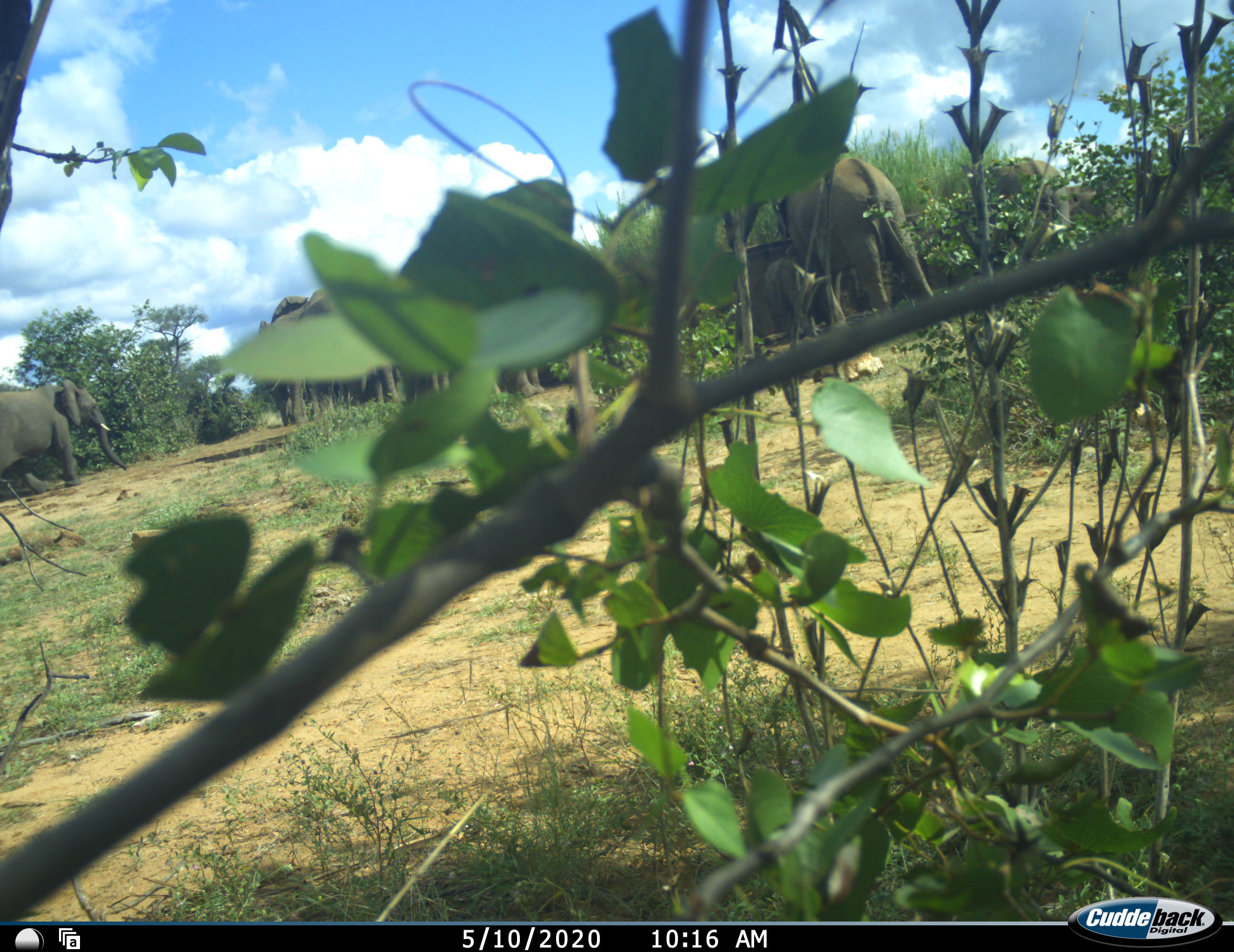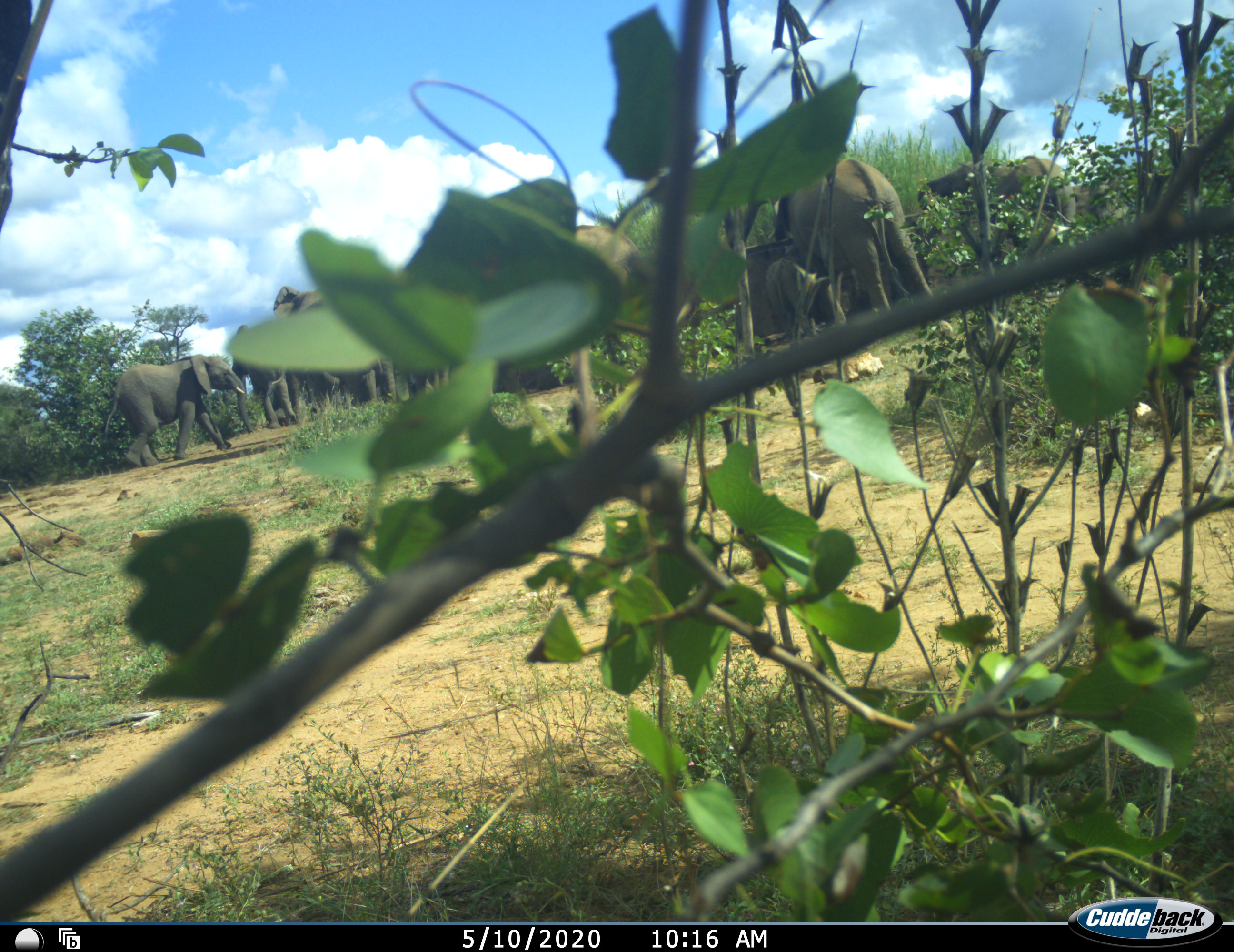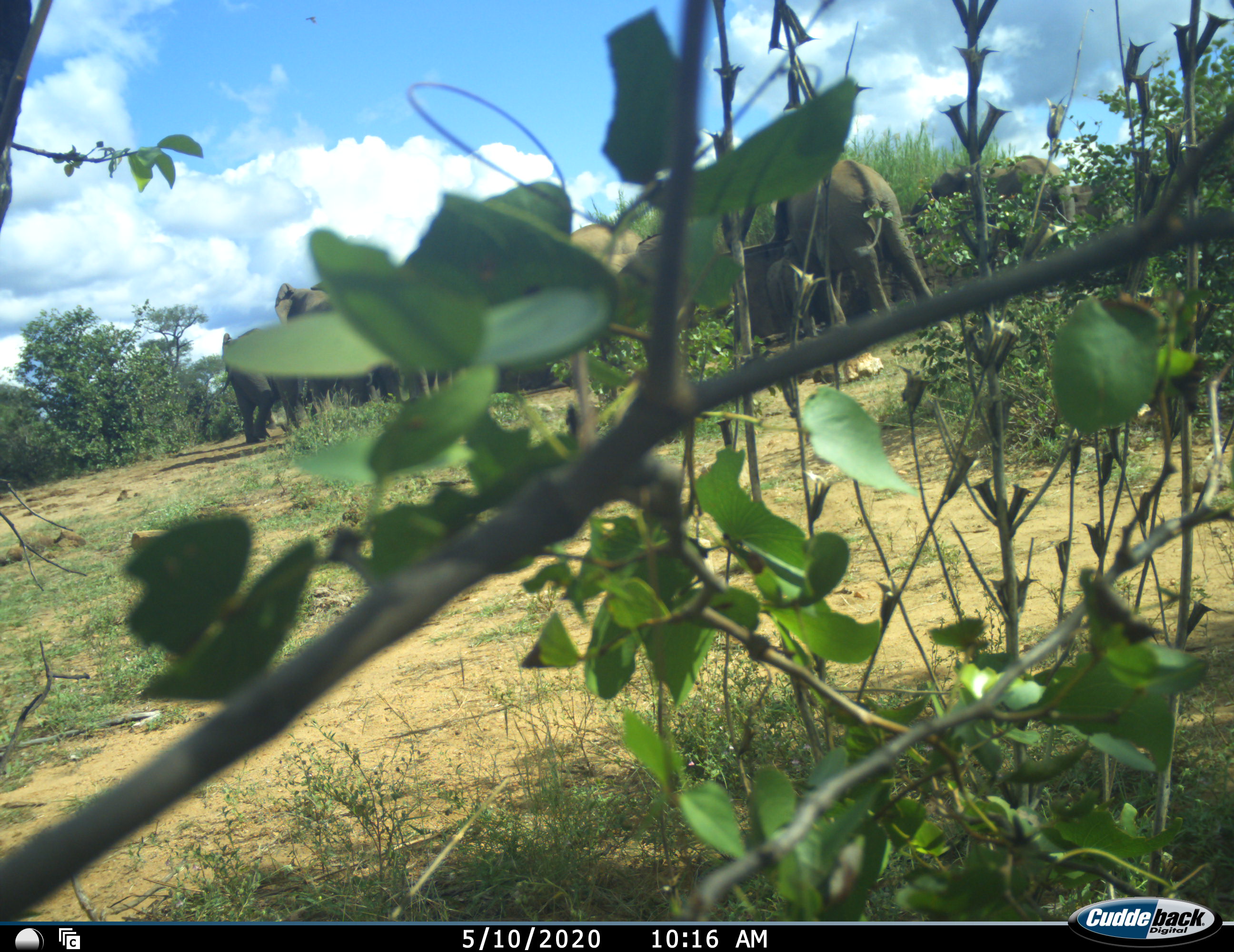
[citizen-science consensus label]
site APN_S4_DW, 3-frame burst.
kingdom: Animalia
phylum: Chordata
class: Mammalia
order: Proboscidea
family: Elephantidae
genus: Loxodonta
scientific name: Loxodonta africana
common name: african bush elephant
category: elephant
Elephant (african bush elephant) (Loxodonta africana), count 11-50. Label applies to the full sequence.